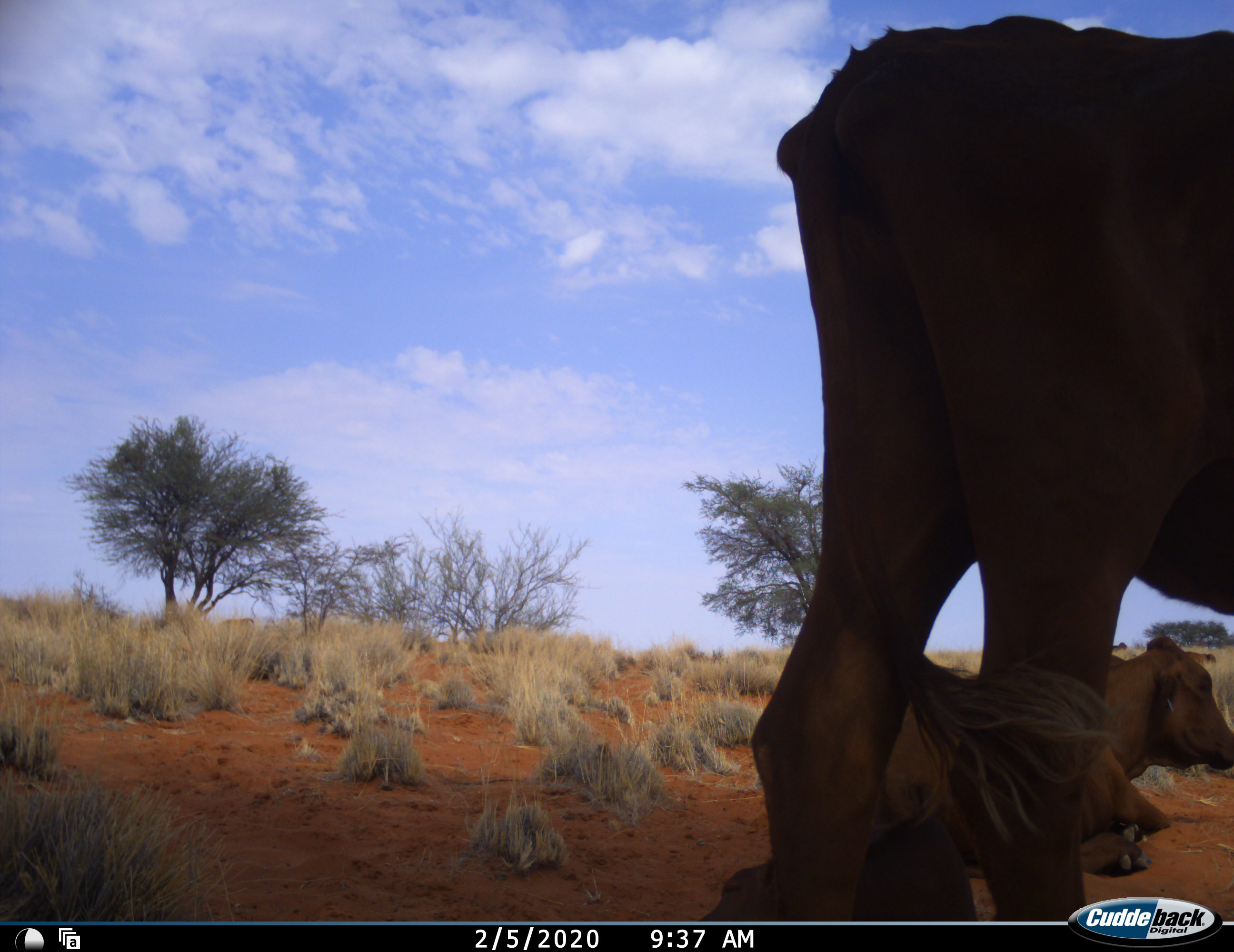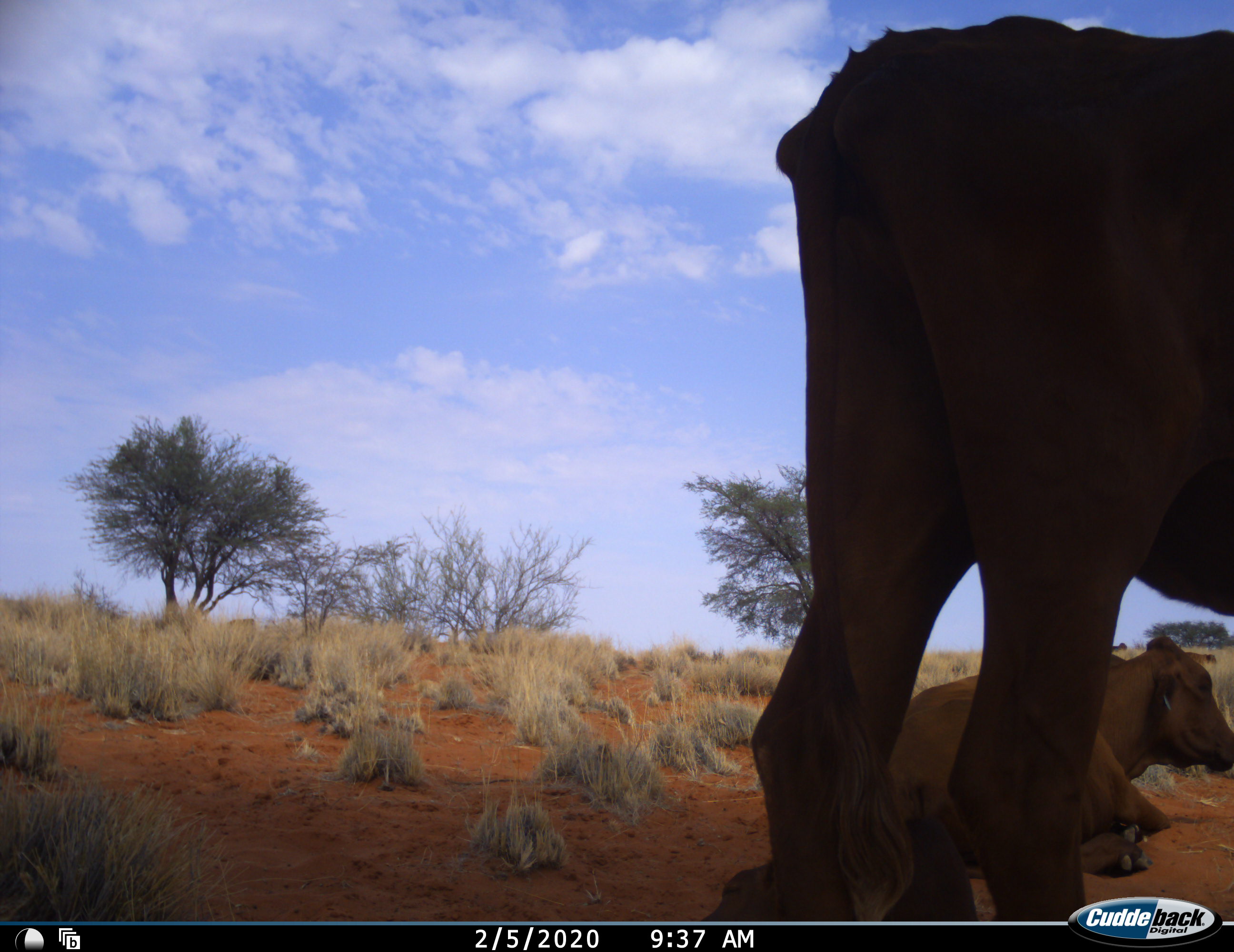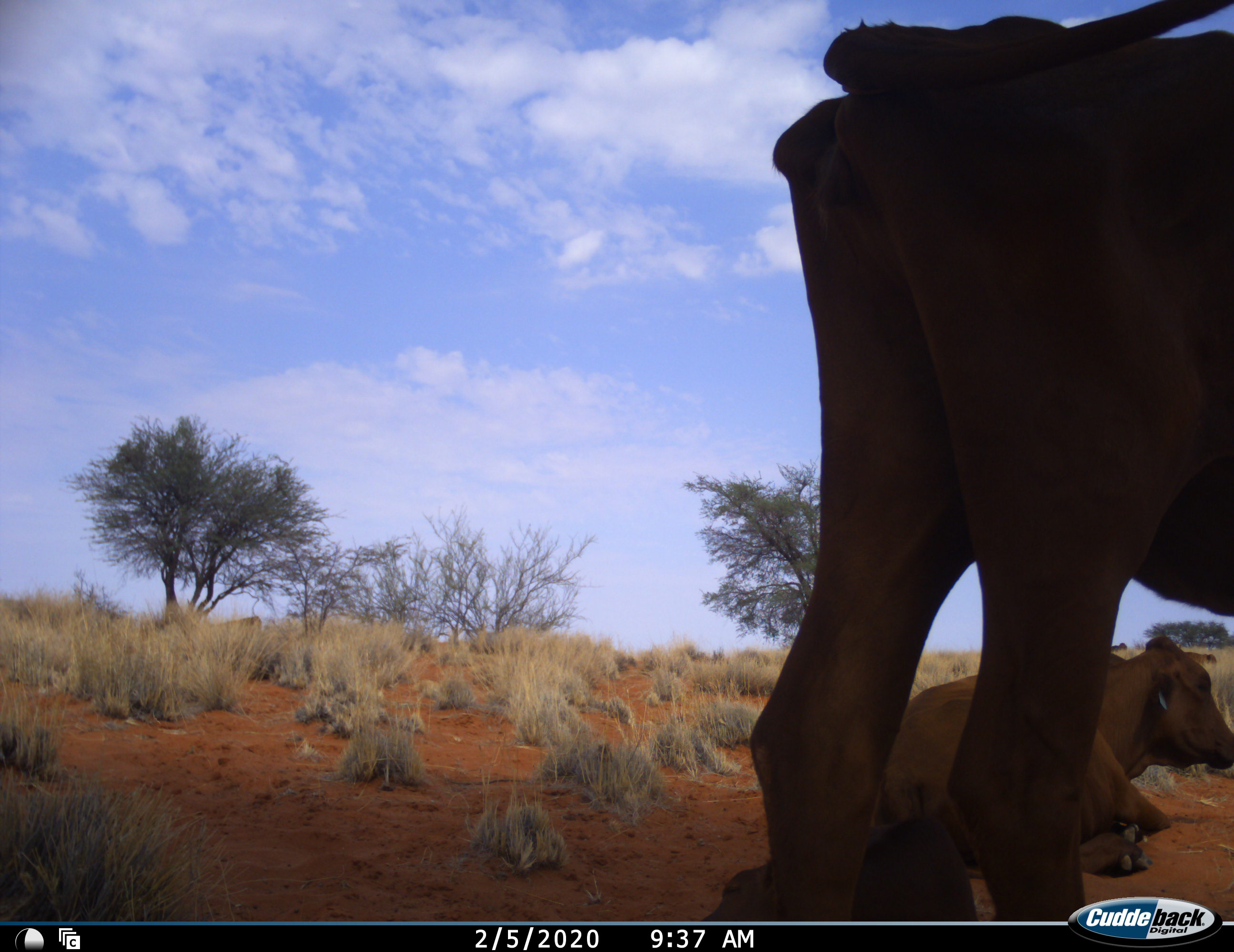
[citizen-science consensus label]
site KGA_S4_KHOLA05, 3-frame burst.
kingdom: Animalia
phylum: Chordata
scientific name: Vertebrata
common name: domestic animal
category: domesticanimal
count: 3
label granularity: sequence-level